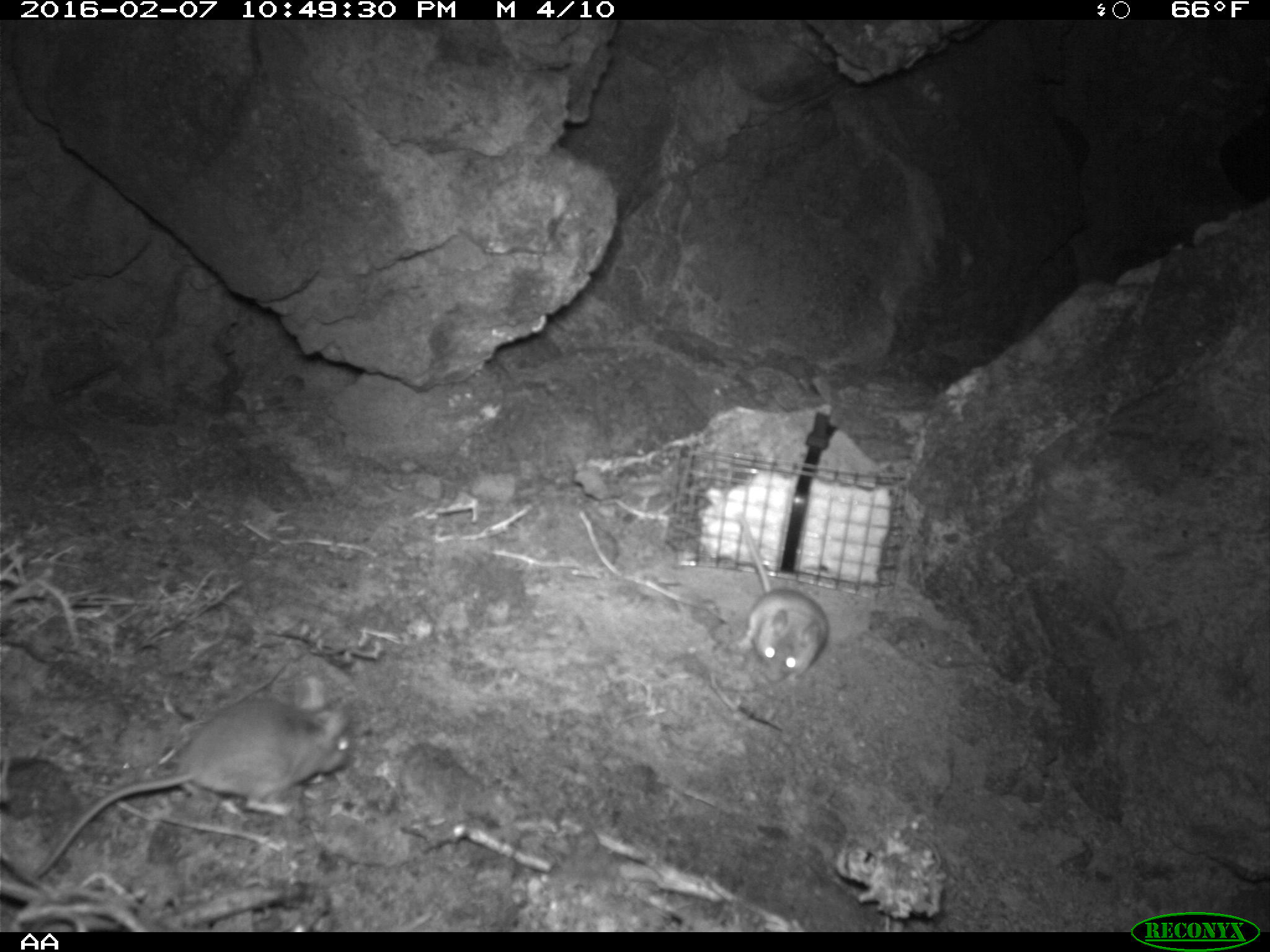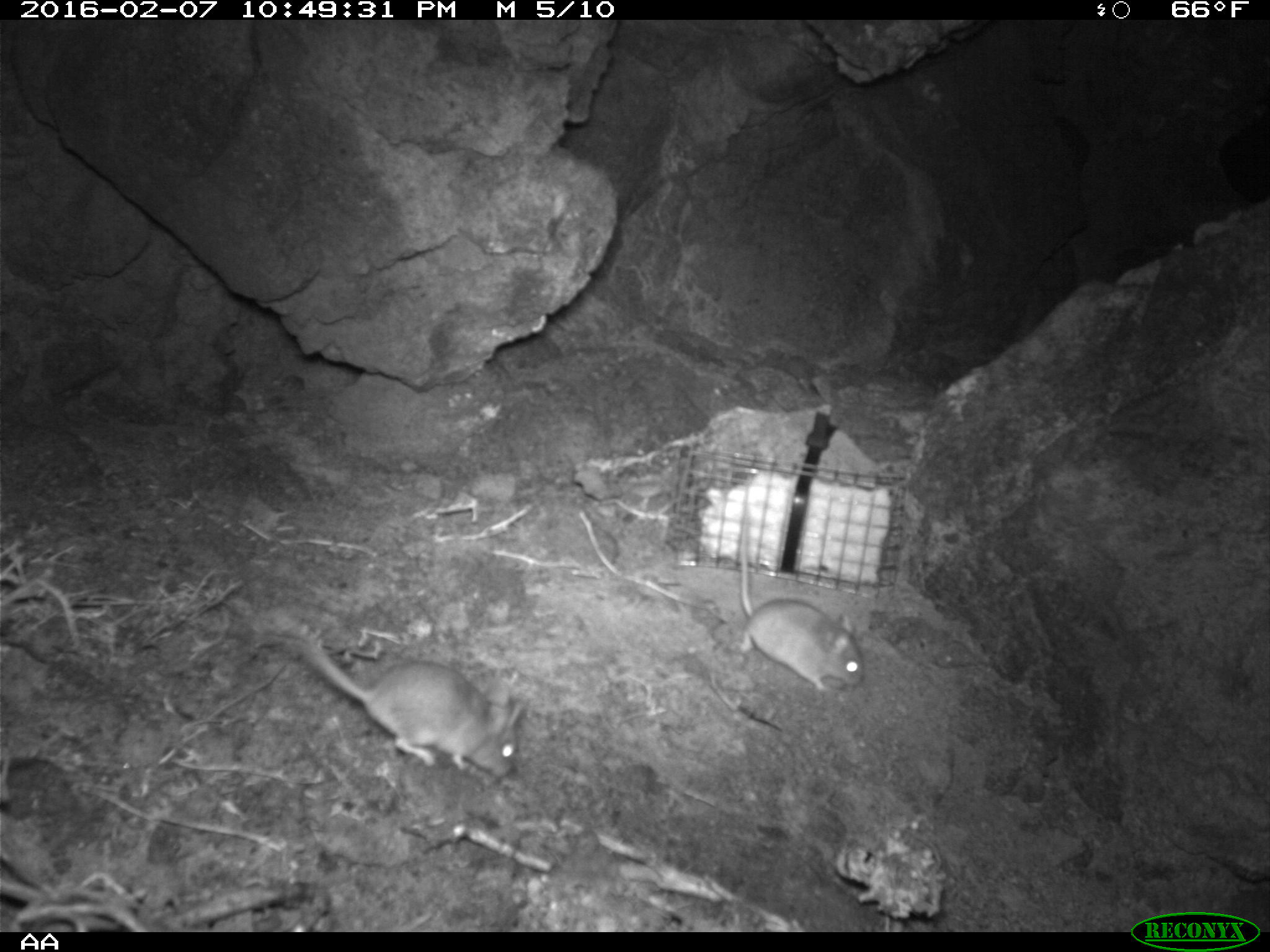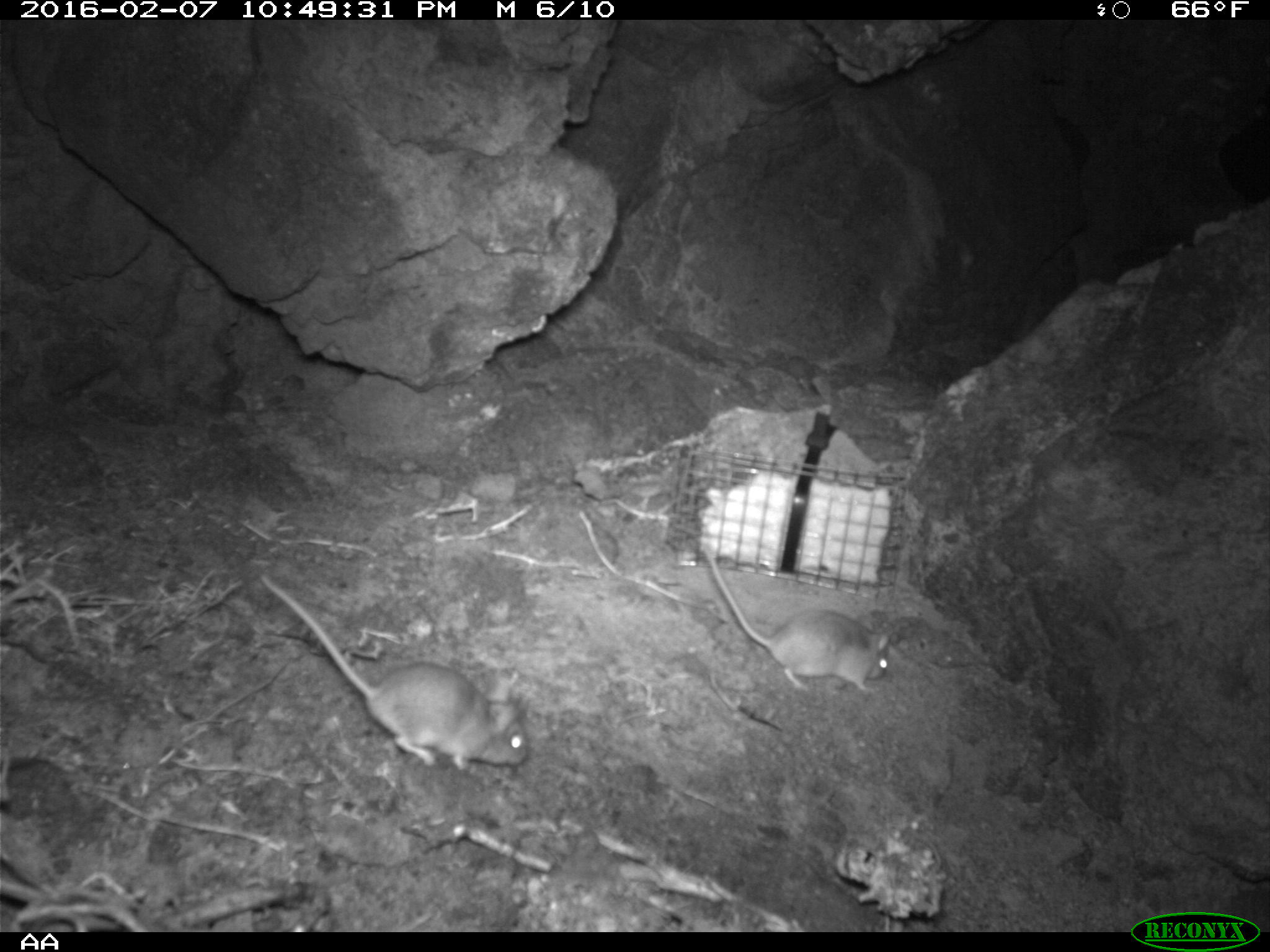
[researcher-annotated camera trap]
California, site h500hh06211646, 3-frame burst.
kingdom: Animalia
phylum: Chordata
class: Mammalia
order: Rodentia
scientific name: Rodentia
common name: rodent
Rodent (Rodentia).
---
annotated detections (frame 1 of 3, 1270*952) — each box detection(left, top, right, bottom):
rodent: detection(35, 676, 353, 879); detection(731, 507, 828, 679)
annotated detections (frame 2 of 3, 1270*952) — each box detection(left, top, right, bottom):
rodent: detection(293, 636, 525, 782); detection(737, 523, 869, 692)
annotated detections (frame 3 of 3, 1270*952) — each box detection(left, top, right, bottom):
rodent: detection(259, 571, 533, 772); detection(699, 544, 893, 700)